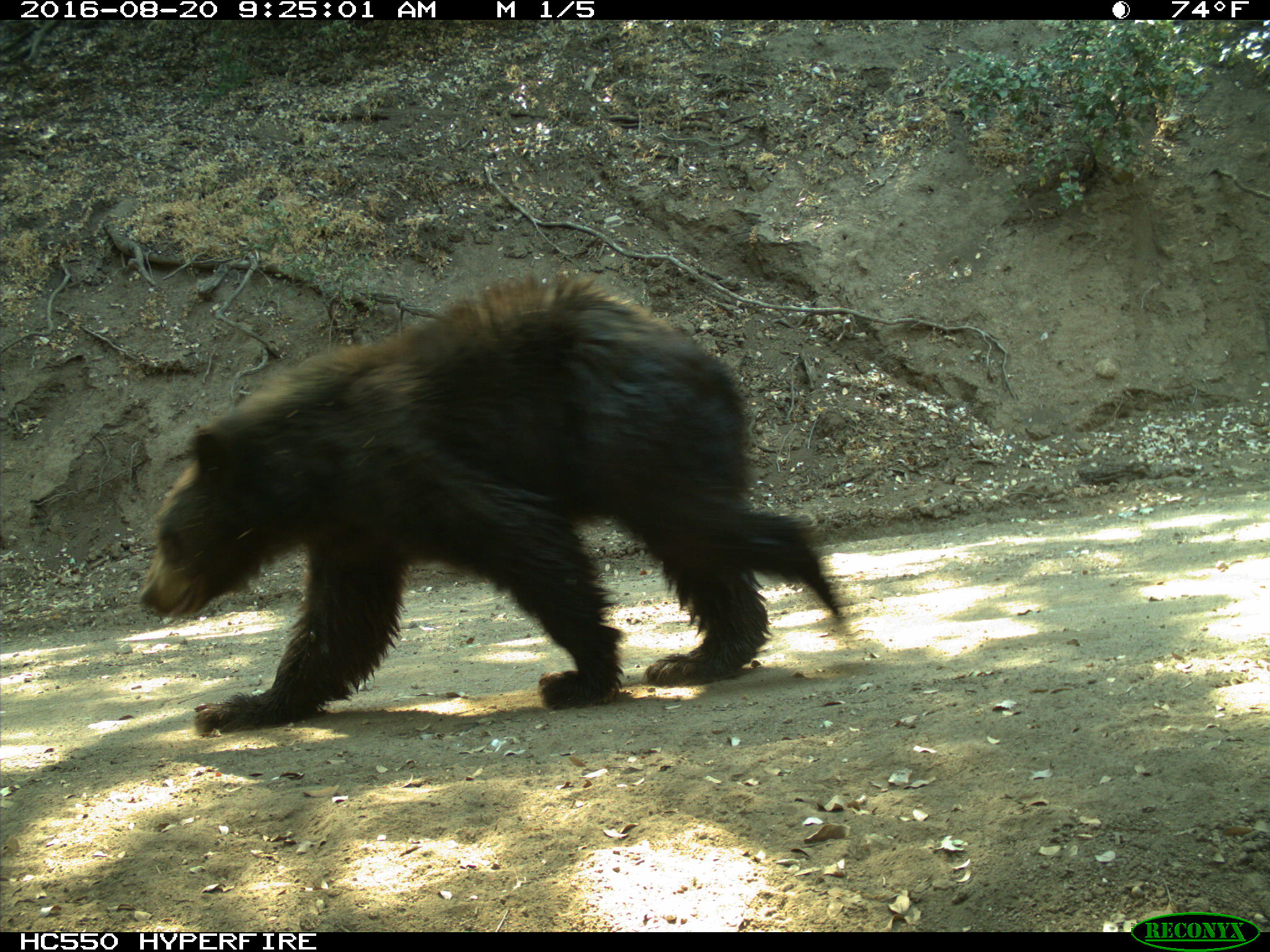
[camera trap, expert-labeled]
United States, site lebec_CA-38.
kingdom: Animalia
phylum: Chordata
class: Mammalia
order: Carnivora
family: Ursidae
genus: Ursus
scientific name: Ursus americanus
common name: american black bear